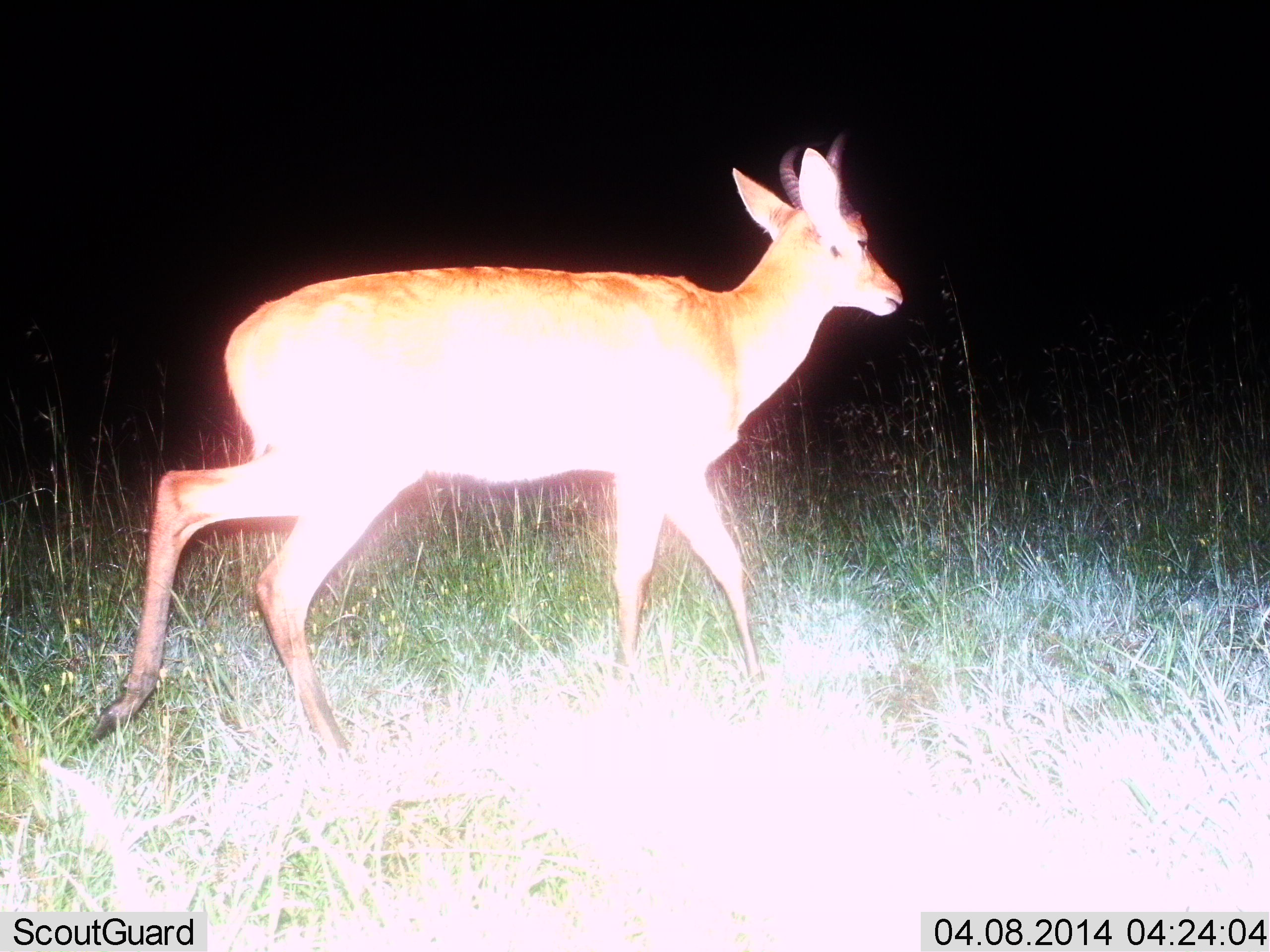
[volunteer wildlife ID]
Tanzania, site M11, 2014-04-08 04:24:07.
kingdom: Animalia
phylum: Chordata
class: Mammalia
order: Artiodactyla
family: Bovidae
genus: Redunca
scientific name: Redunca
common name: reedbuck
Reedbuck (Redunca), count 1. Behavior (volunteer vote fractions): standing 8%, resting 0%, moving 92%, interacting 0%. Young present (vote fraction): 0%. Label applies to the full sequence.